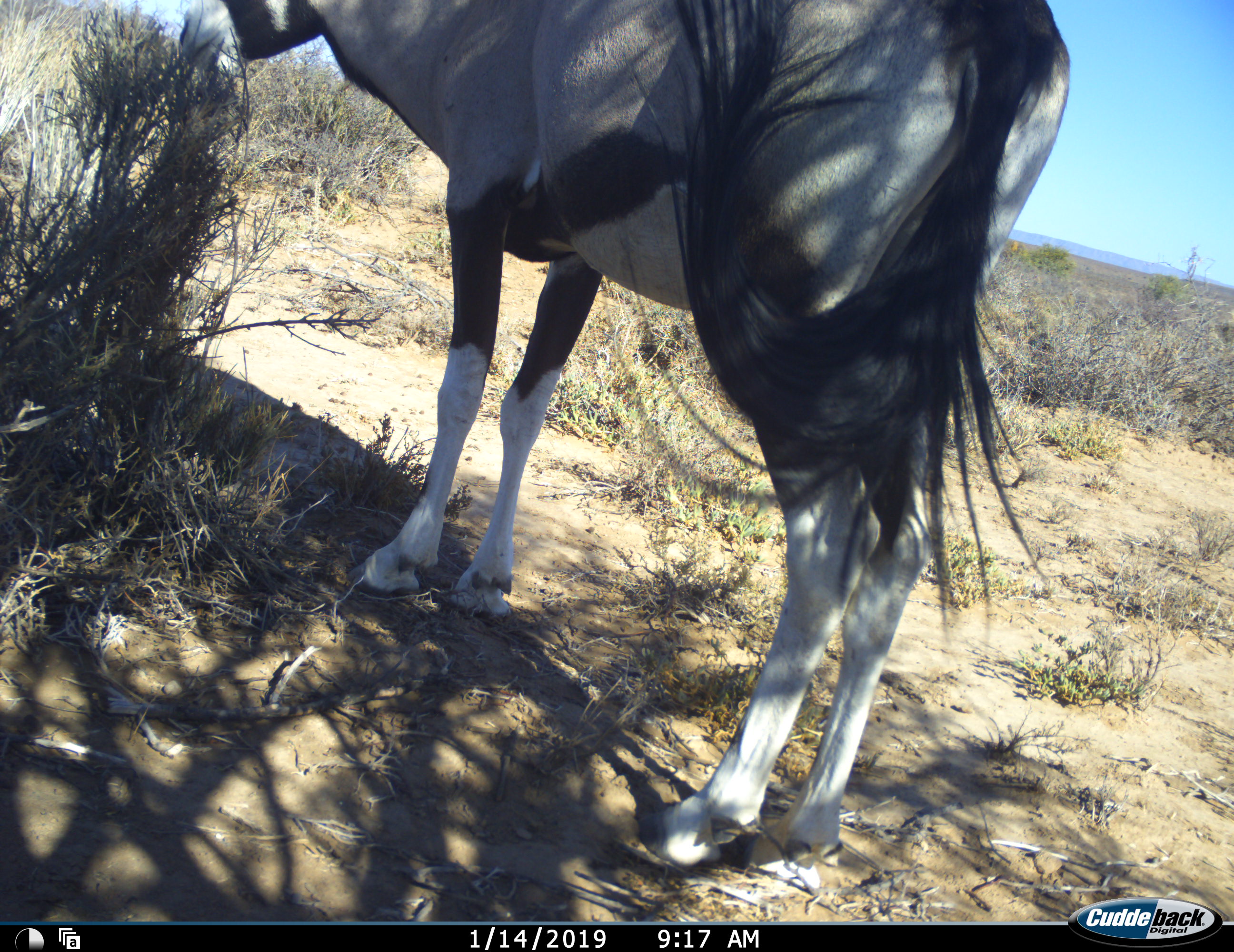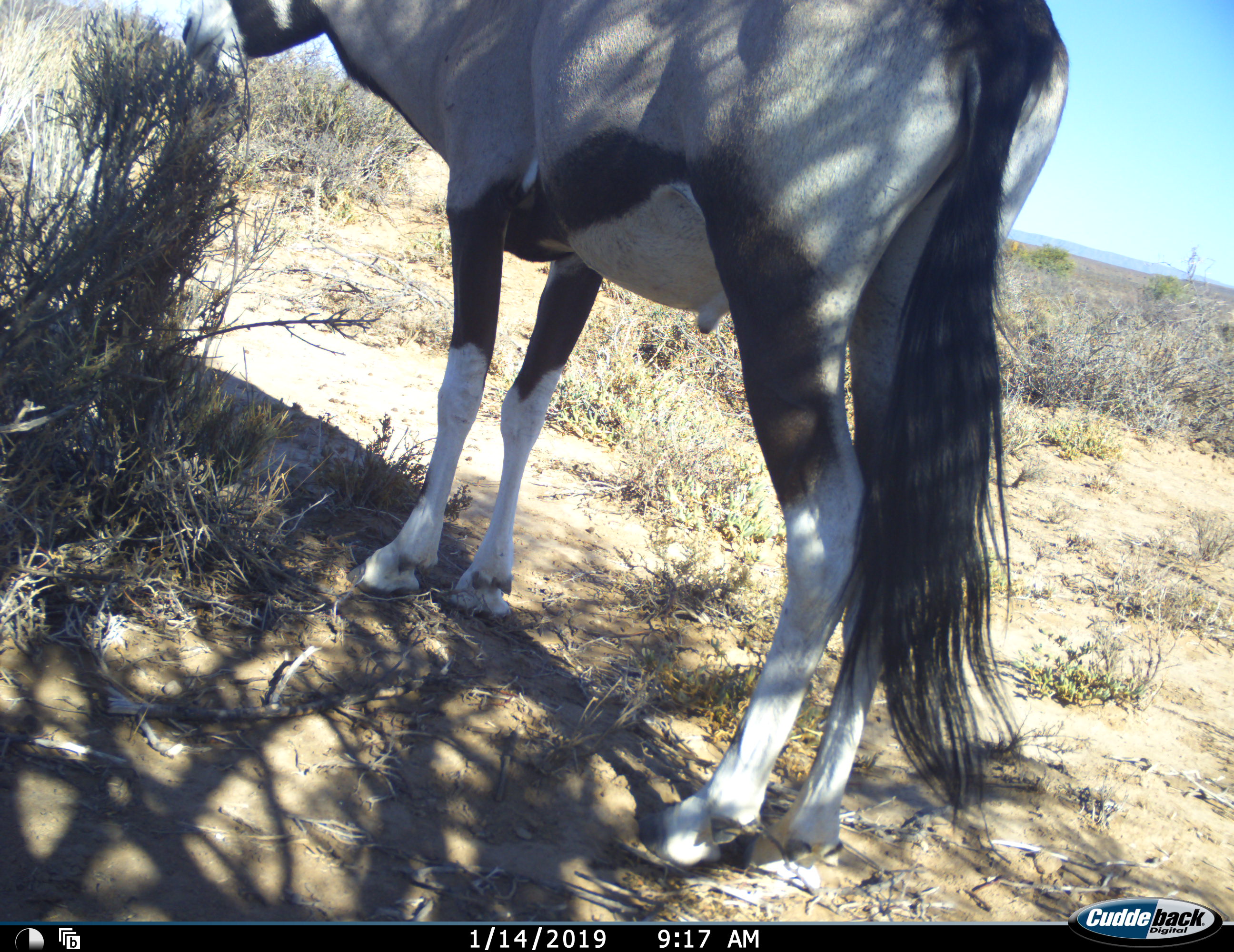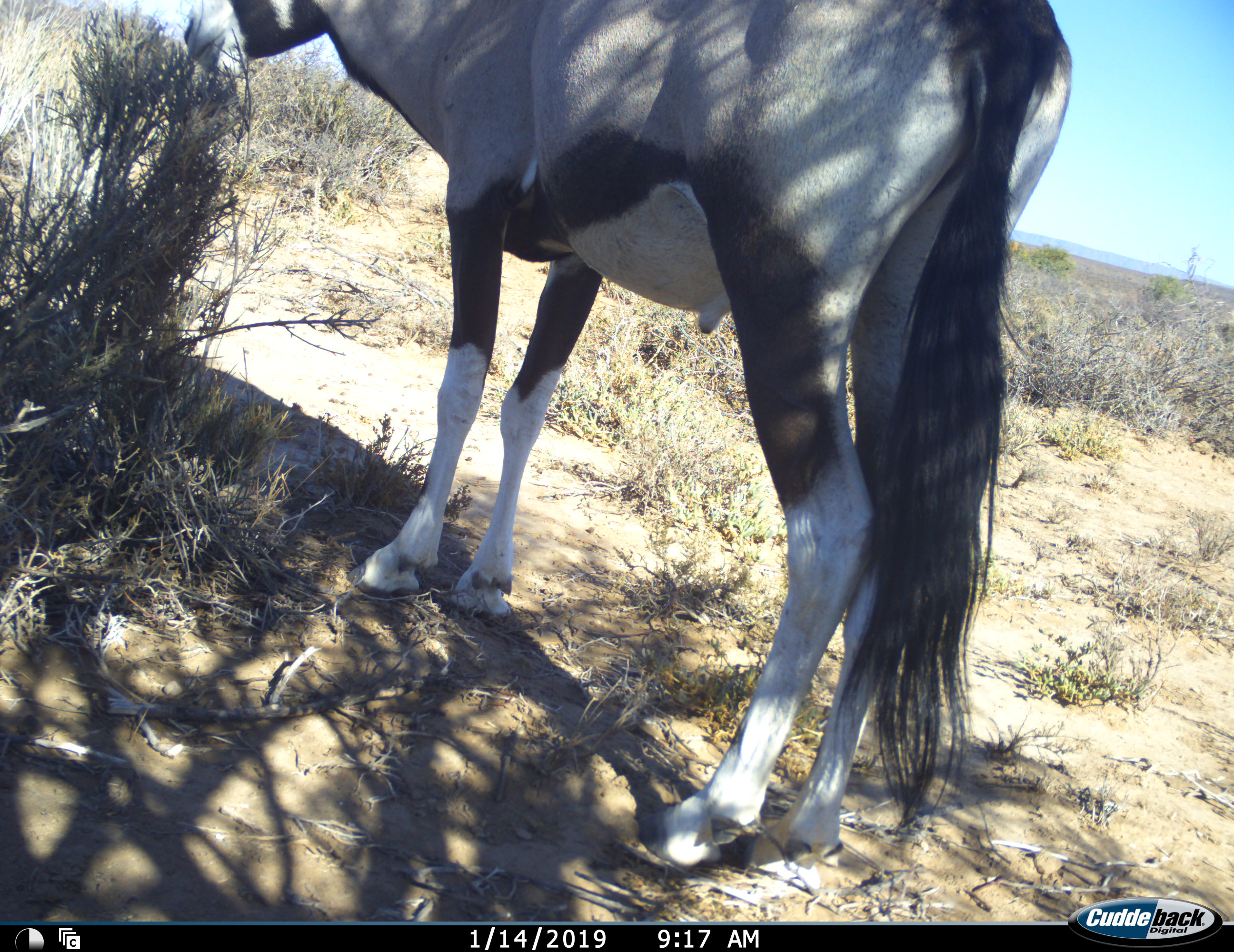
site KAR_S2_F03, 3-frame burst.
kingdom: Animalia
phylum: Chordata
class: Mammalia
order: Artiodactyla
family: Bovidae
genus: Oryx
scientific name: Oryx gazella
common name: gemsbok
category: oryx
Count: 1.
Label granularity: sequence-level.